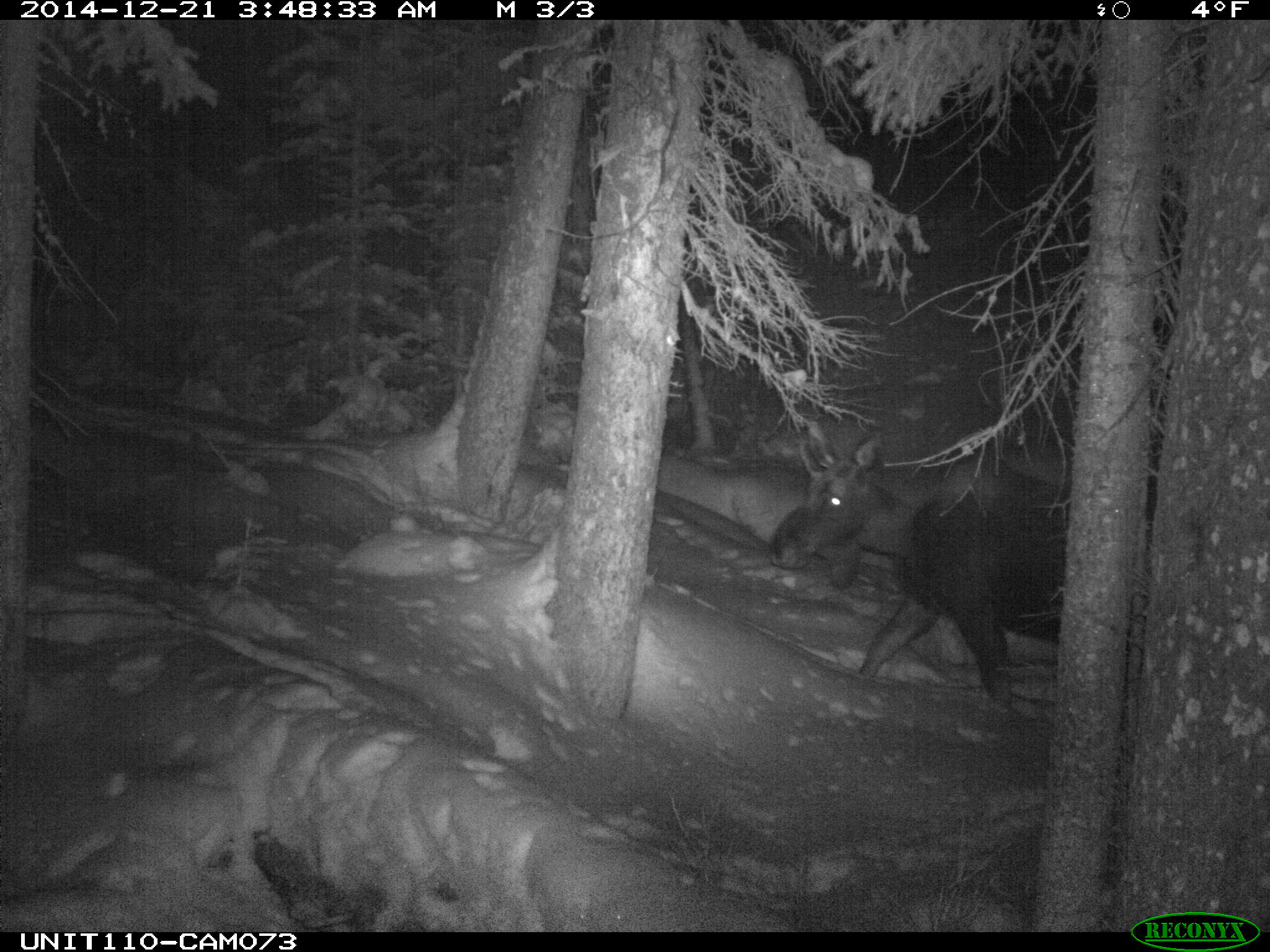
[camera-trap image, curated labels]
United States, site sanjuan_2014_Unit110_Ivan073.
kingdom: Animalia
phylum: Chordata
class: Mammalia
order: Artiodactyla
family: Cervidae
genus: Alces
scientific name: Alces alces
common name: moose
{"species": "Alces alces (moose)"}